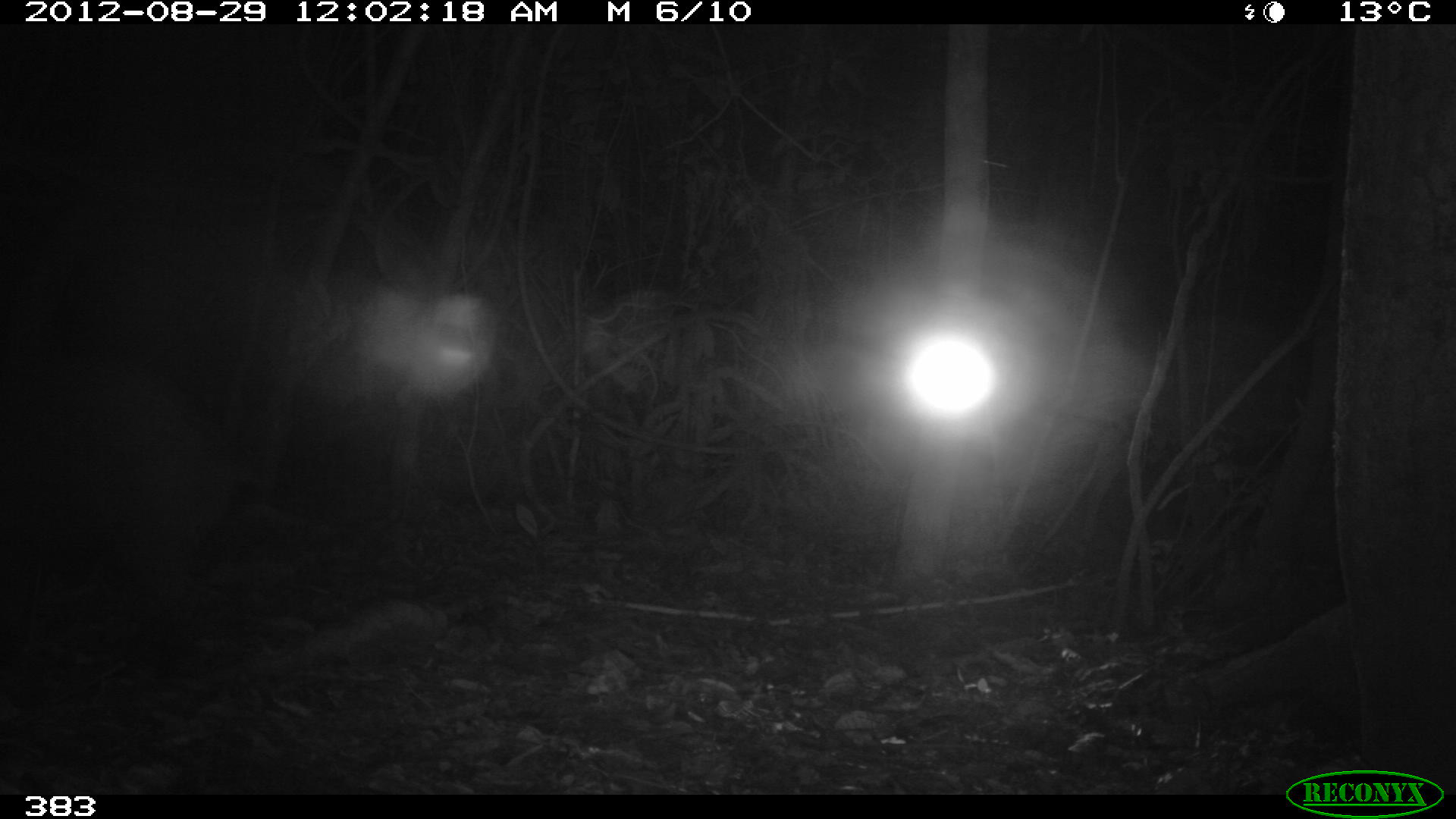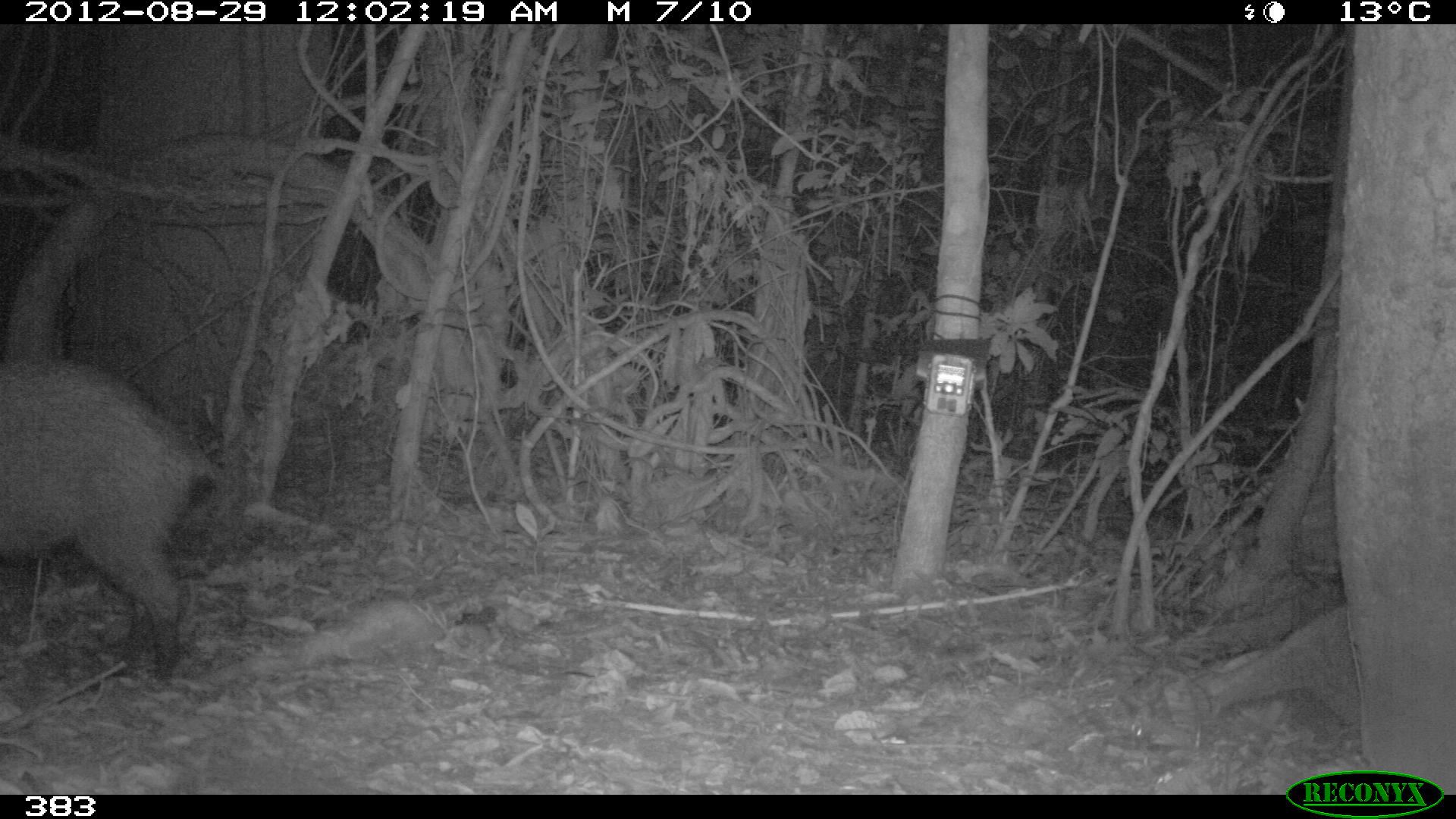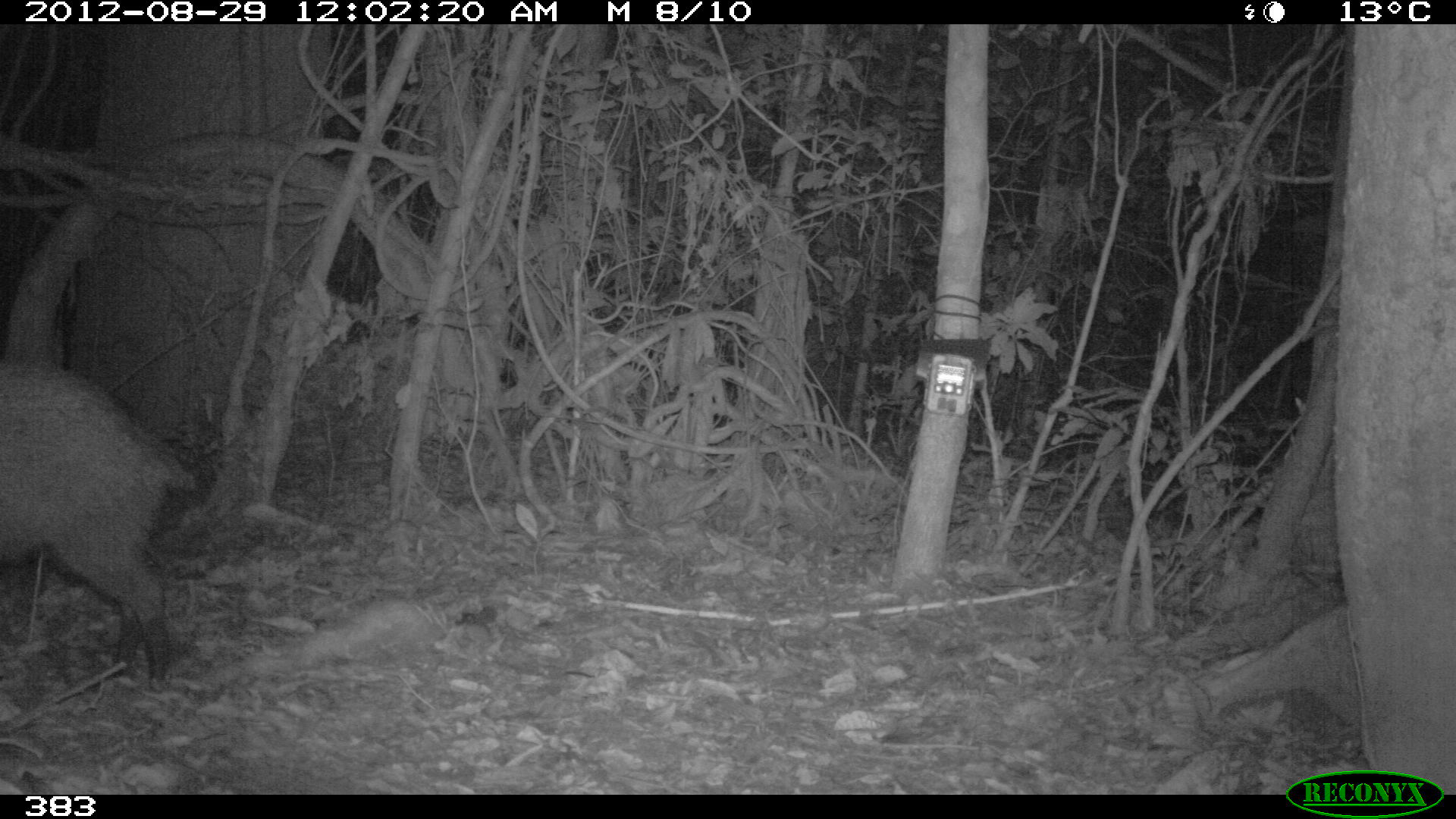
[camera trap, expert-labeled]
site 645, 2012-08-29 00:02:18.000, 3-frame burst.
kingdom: Animalia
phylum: Chordata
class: Mammalia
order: Artiodactyla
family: Tayassuidae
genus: Pecari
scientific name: Pecari tajacu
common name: collared peccary